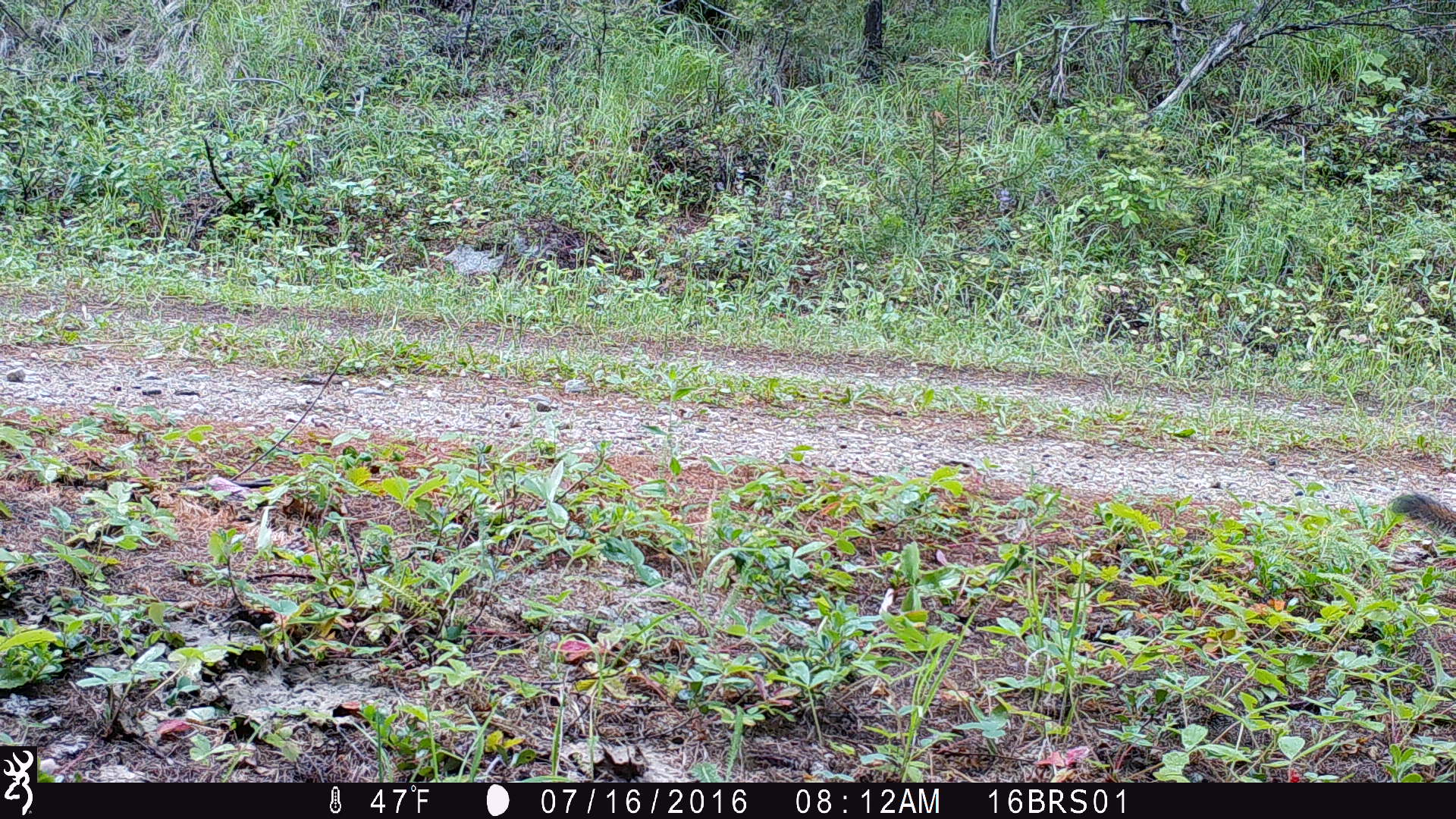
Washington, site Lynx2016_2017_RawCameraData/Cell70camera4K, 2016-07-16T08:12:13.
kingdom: Animalia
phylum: Chordata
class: Mammalia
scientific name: Mammalia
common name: small mammal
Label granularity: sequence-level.